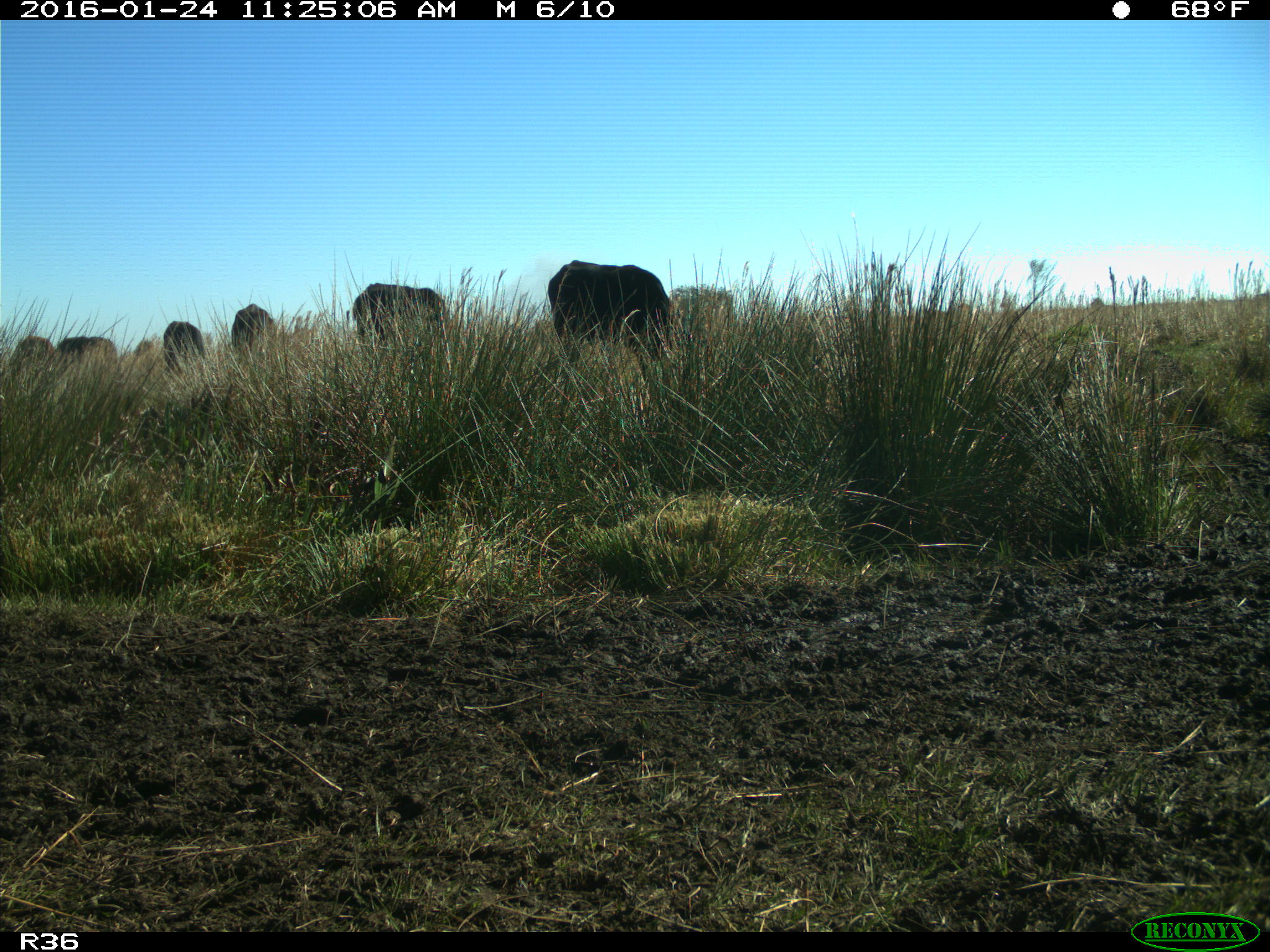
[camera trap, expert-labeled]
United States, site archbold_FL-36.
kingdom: Animalia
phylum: Chordata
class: Mammalia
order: Artiodactyla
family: Bovidae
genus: Bos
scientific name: Bos taurus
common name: domestic cow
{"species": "Bos taurus (domestic cow)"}